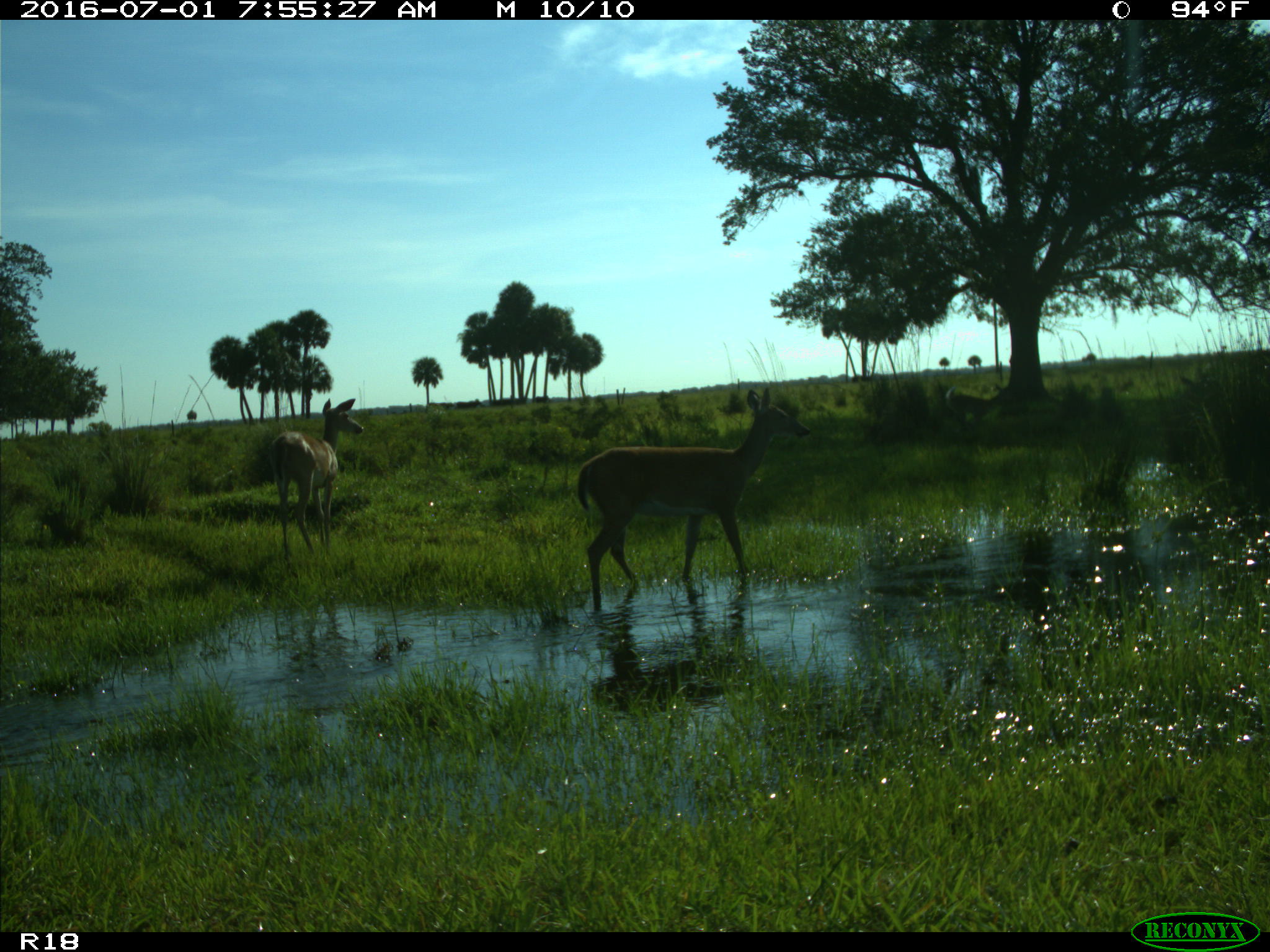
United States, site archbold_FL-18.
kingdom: Animalia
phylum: Chordata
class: Mammalia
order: Artiodactyla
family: Cervidae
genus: Odocoileus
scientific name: Odocoileus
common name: deer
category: unidentified deer